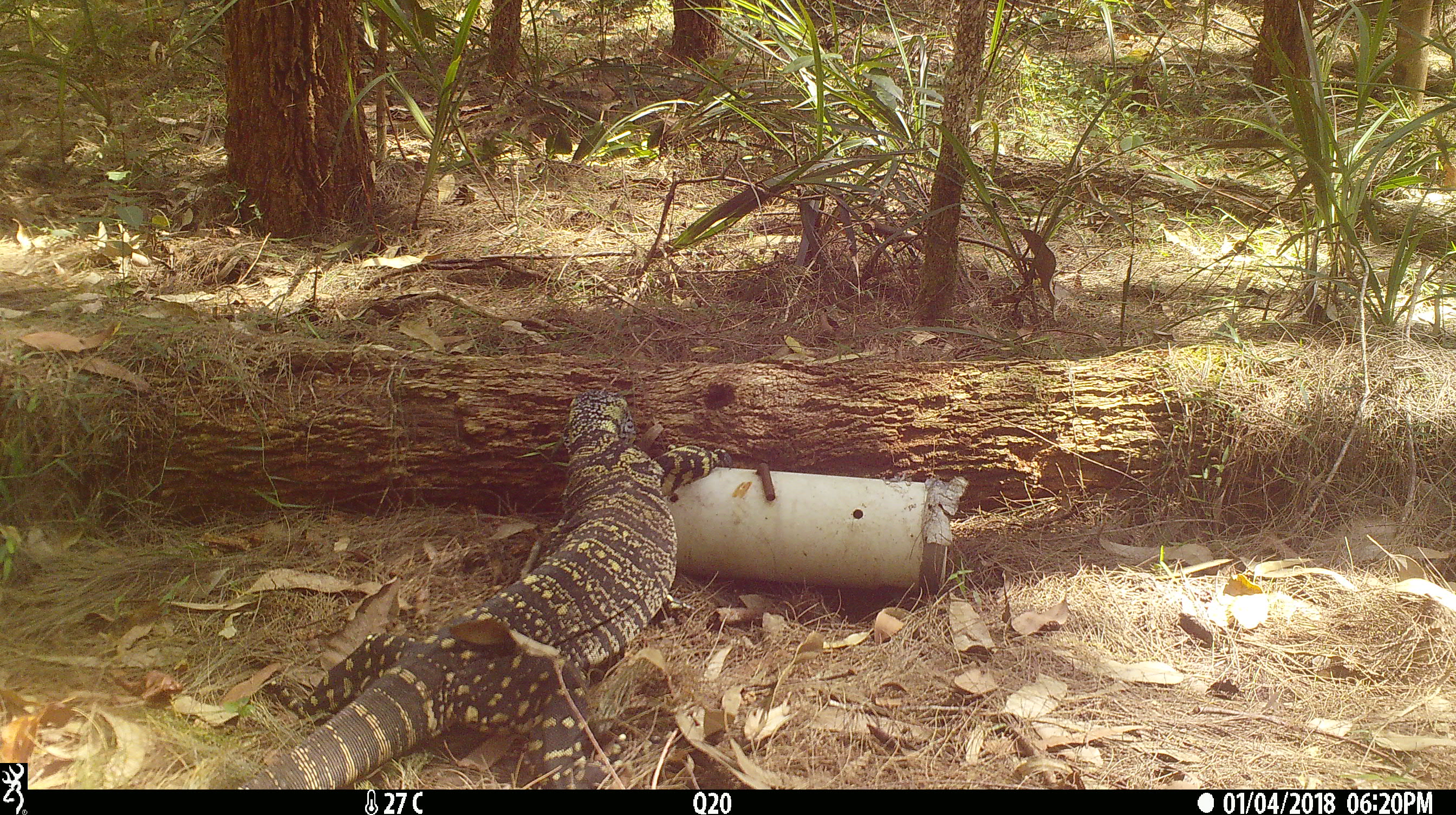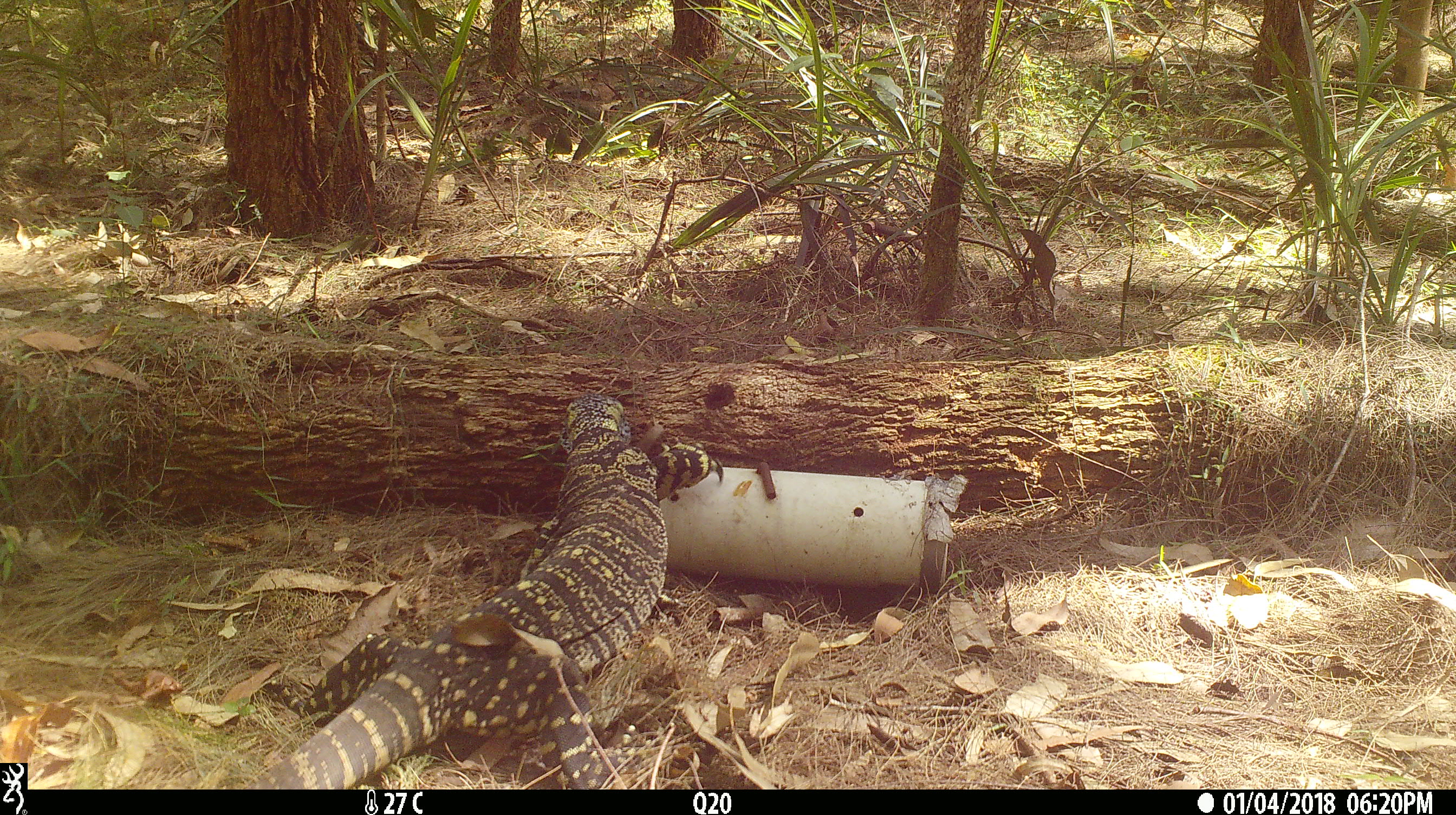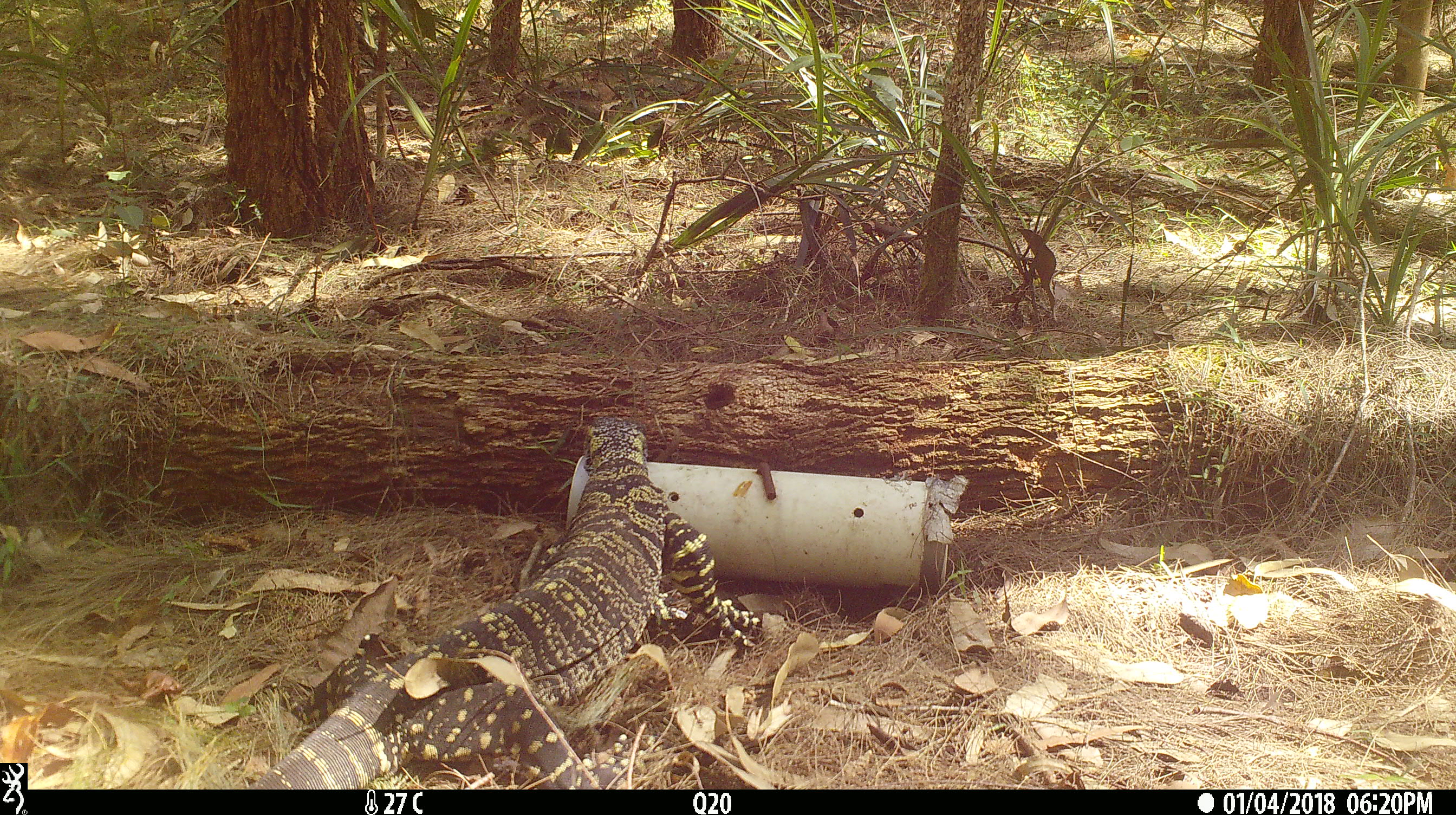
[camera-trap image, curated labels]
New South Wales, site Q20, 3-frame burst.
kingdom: Animalia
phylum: Chordata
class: Reptilia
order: Squamata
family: Varanidae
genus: Varanus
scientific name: Varanus varius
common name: lace monitor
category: goanna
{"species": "goanna (lace monitor) (Varanus varius)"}